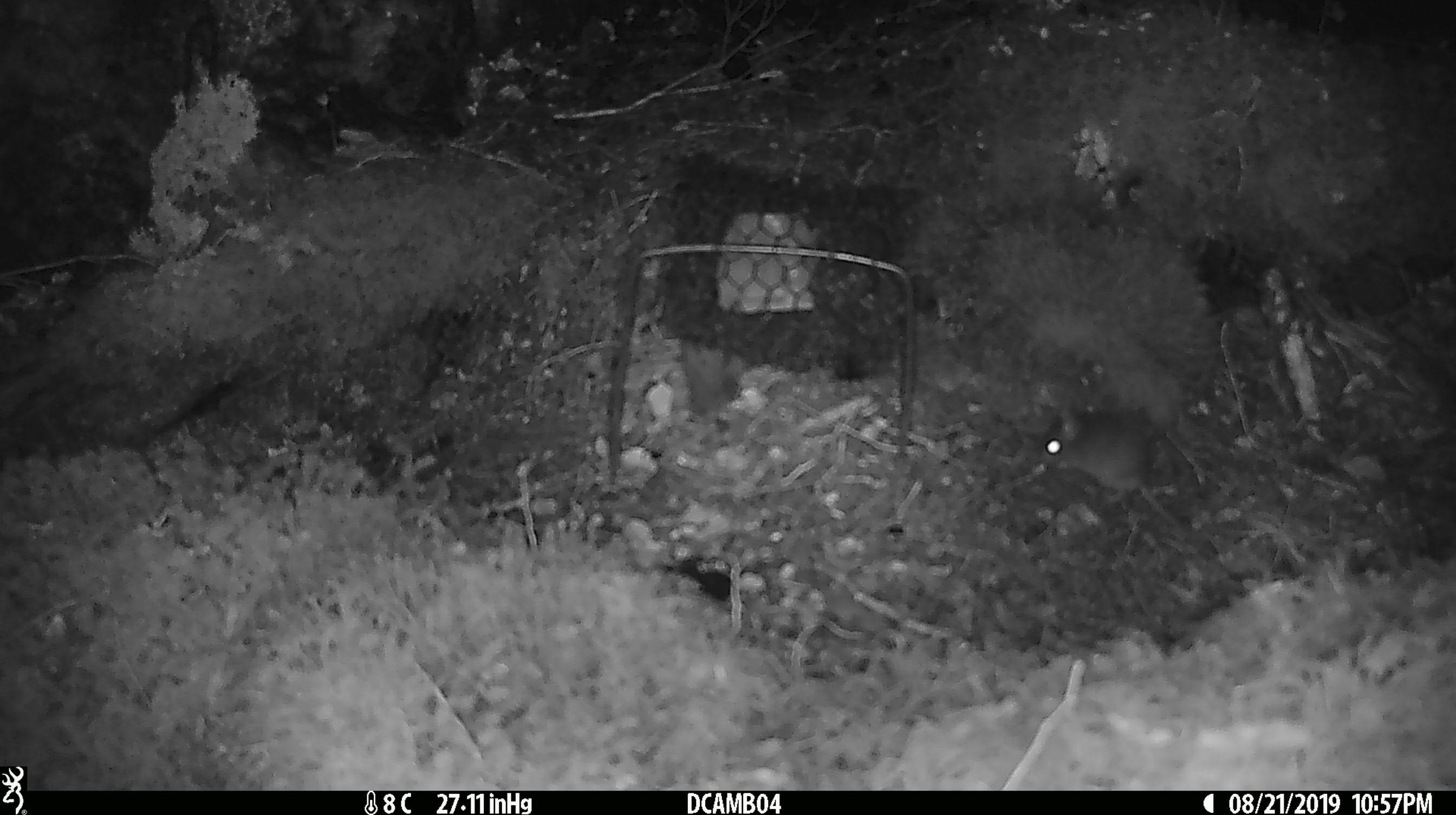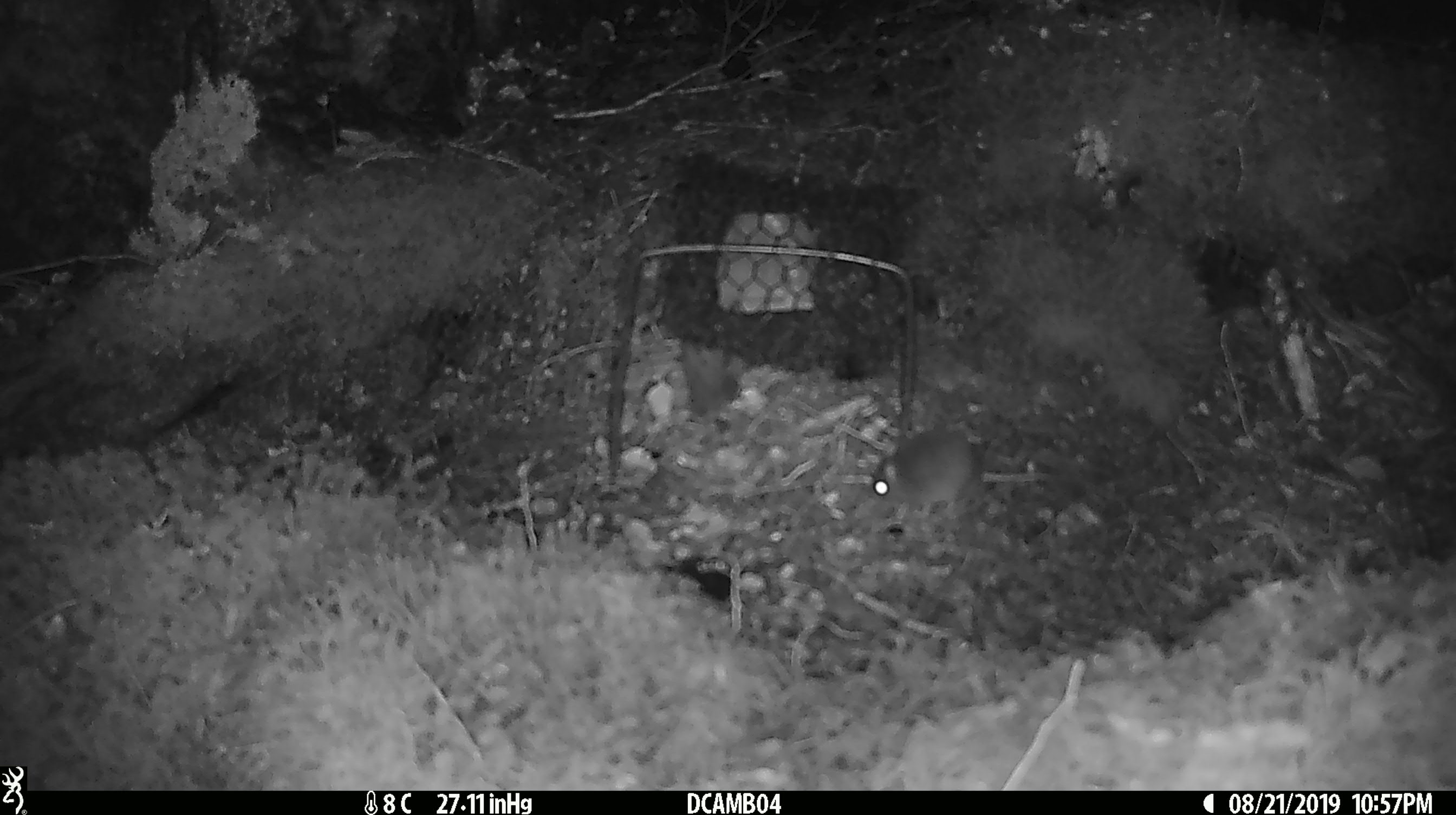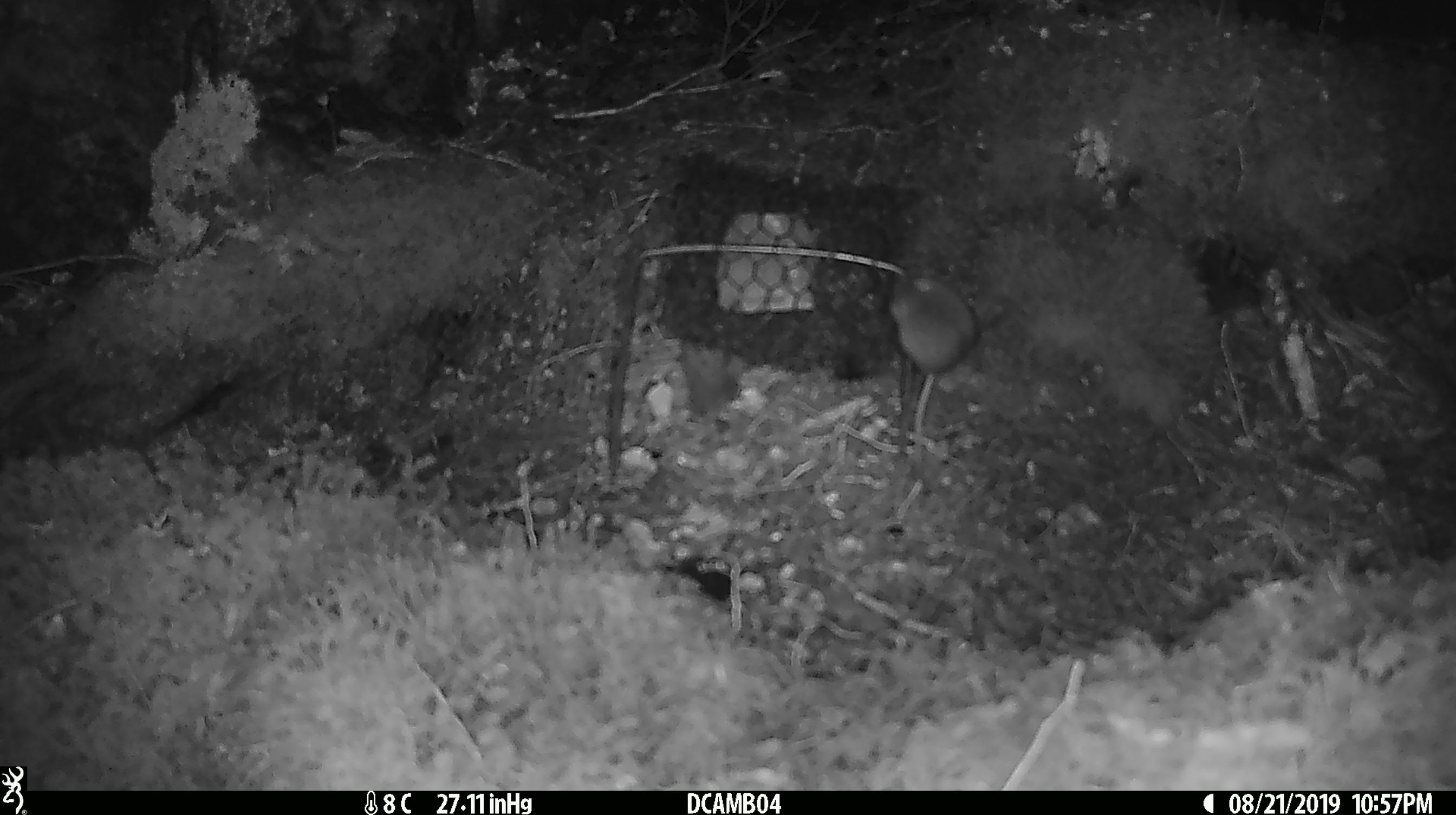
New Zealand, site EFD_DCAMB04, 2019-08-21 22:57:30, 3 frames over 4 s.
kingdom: Animalia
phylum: Chordata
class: Mammalia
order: Rodentia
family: Muridae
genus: Mus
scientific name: Mus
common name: mouse